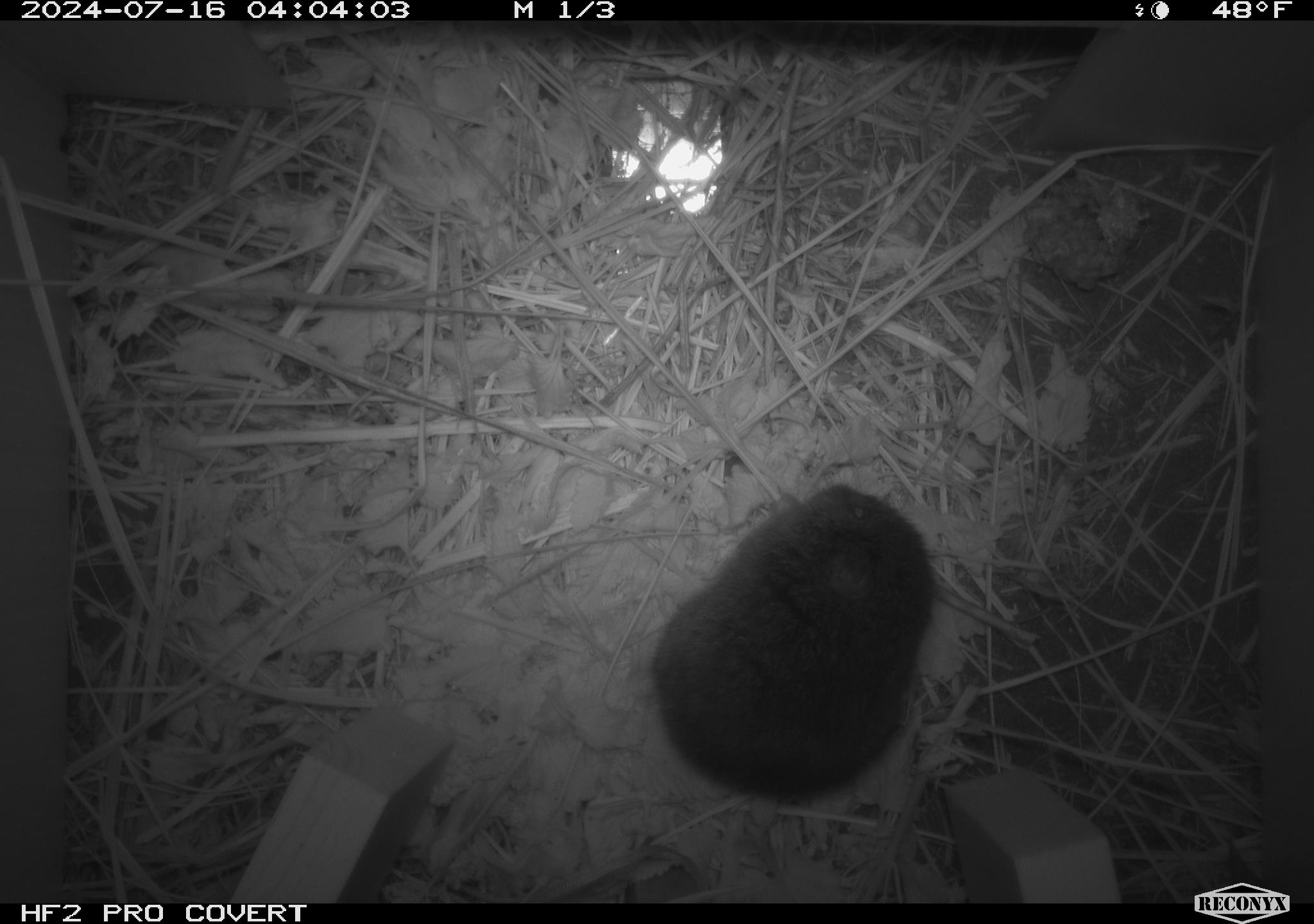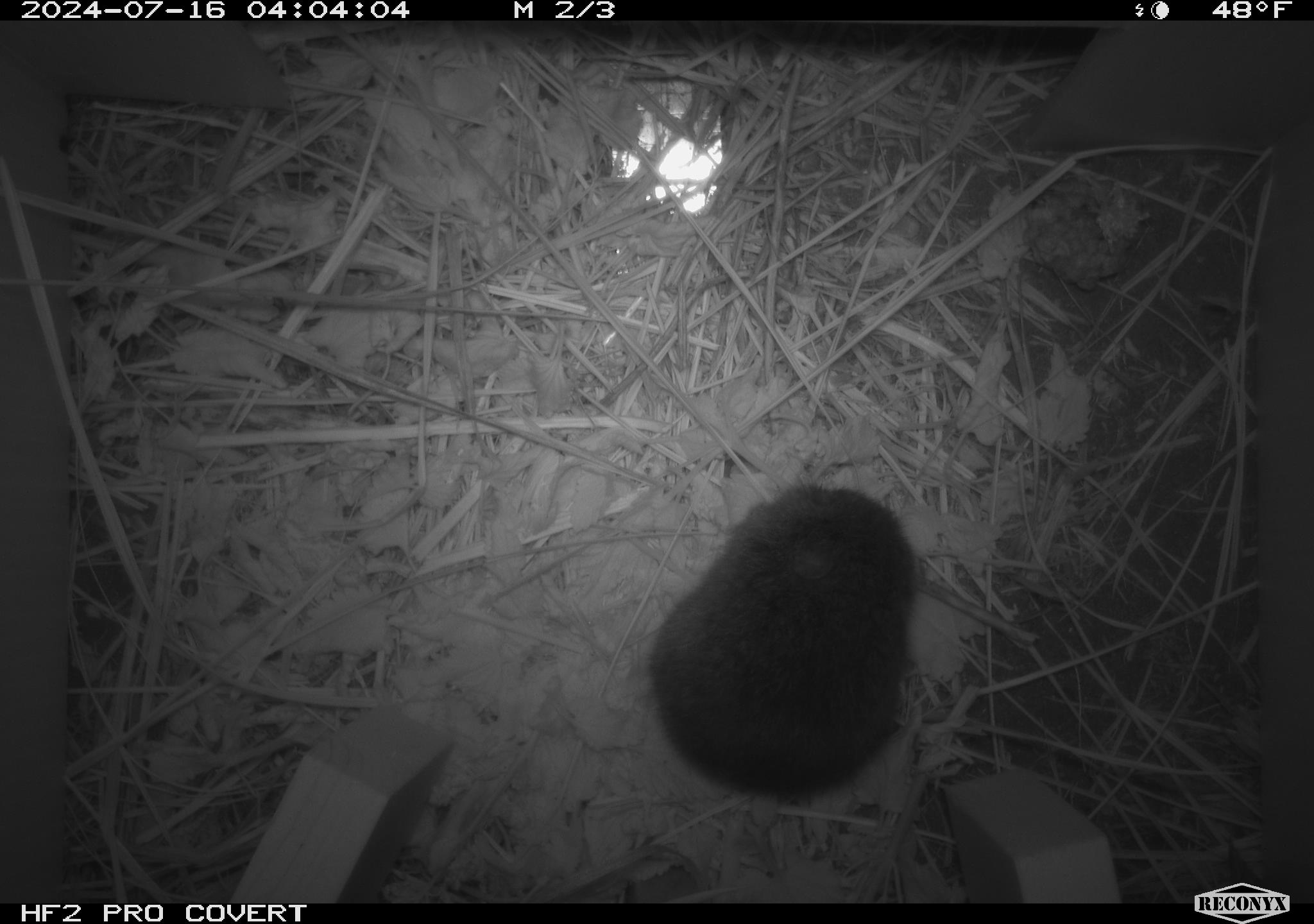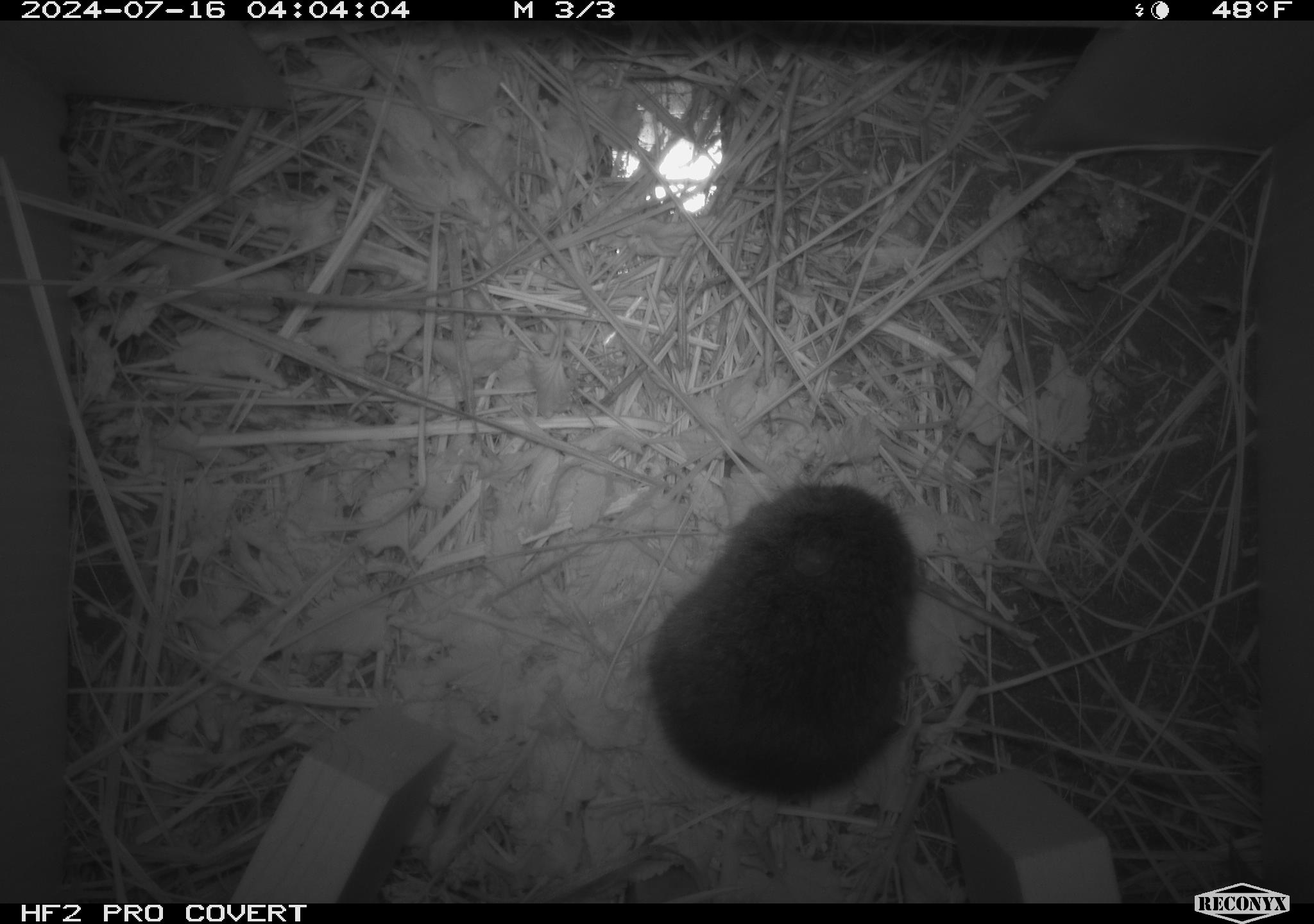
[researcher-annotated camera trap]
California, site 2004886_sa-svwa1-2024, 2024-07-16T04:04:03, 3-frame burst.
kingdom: Animalia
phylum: Arthropoda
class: Insecta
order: Hymenoptera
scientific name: Hymenoptera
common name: ants, bees, wasps, and sawflies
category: hymenoptera order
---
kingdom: Animalia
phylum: Chordata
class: Mammalia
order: Rodentia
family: Cricetidae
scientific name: Arvicolinae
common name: voles, lemmings, and muskrats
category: arvicolinae subfamily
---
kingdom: Animalia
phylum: Arthropoda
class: Malacostraca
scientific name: Malacostraca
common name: amphipods, crabs, isopods, krill, lobsters and shrimps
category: malacostracan